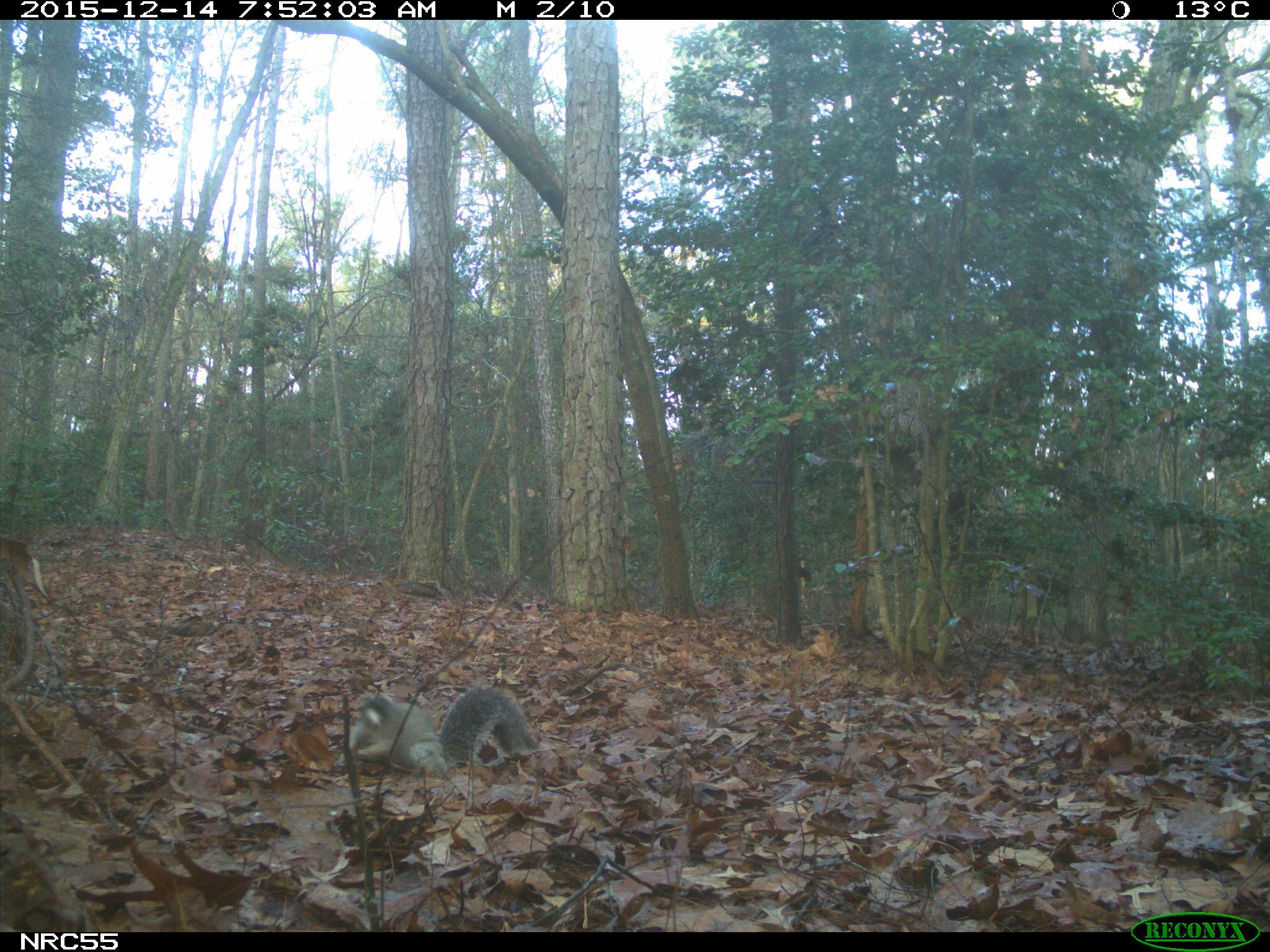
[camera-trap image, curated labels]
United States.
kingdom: Animalia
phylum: Chordata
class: Mammalia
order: Rodentia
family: Sciuridae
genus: Sciurus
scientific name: Sciurus niger cinereus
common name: eastern fox squirrel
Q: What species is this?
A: Eastern Fox Squirrel (Sciurus niger cinereus).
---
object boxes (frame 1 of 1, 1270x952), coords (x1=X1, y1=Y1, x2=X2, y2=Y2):
Eastern Fox Squirrel: (x1=346, y1=677, x2=542, y2=776)